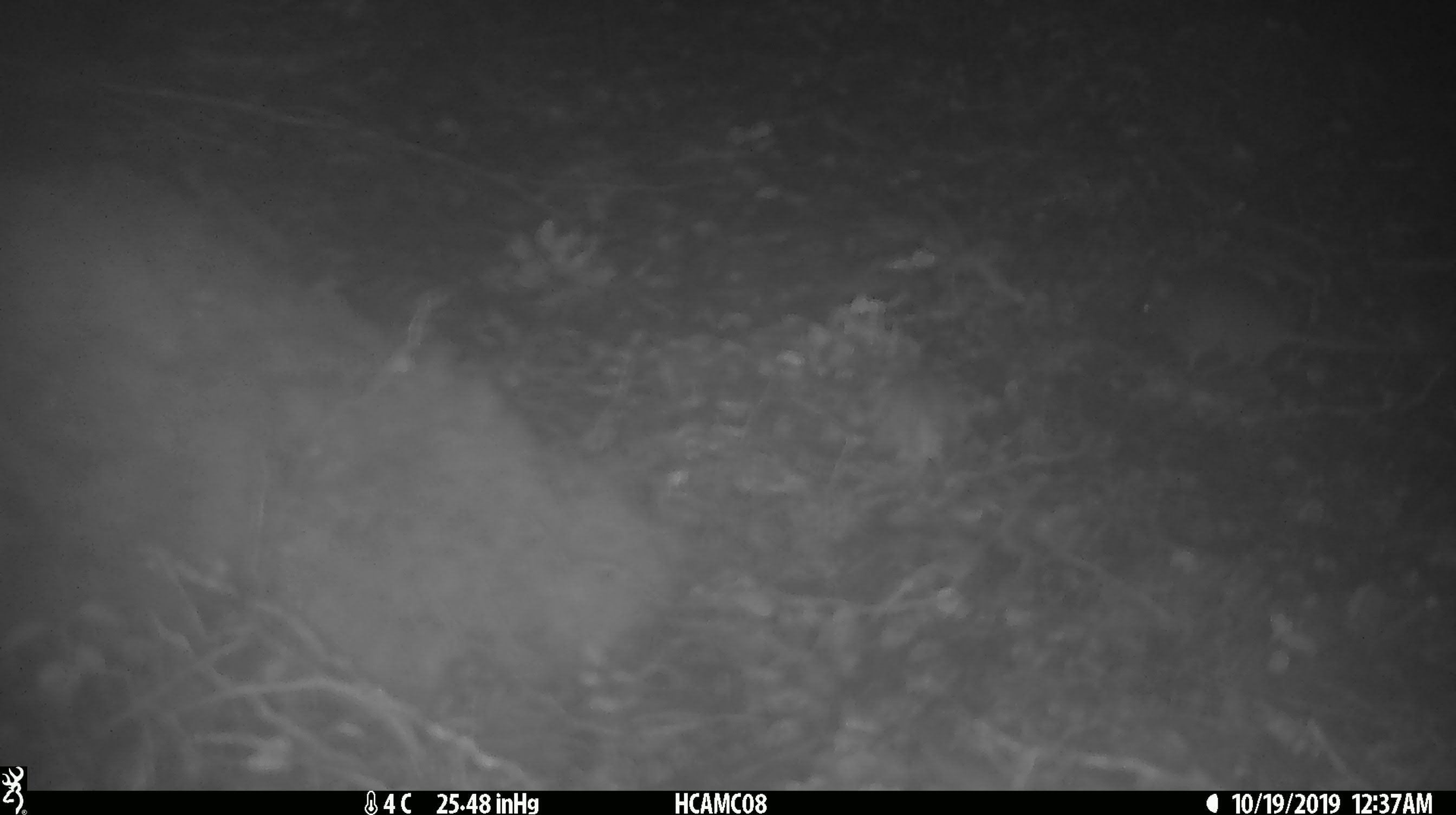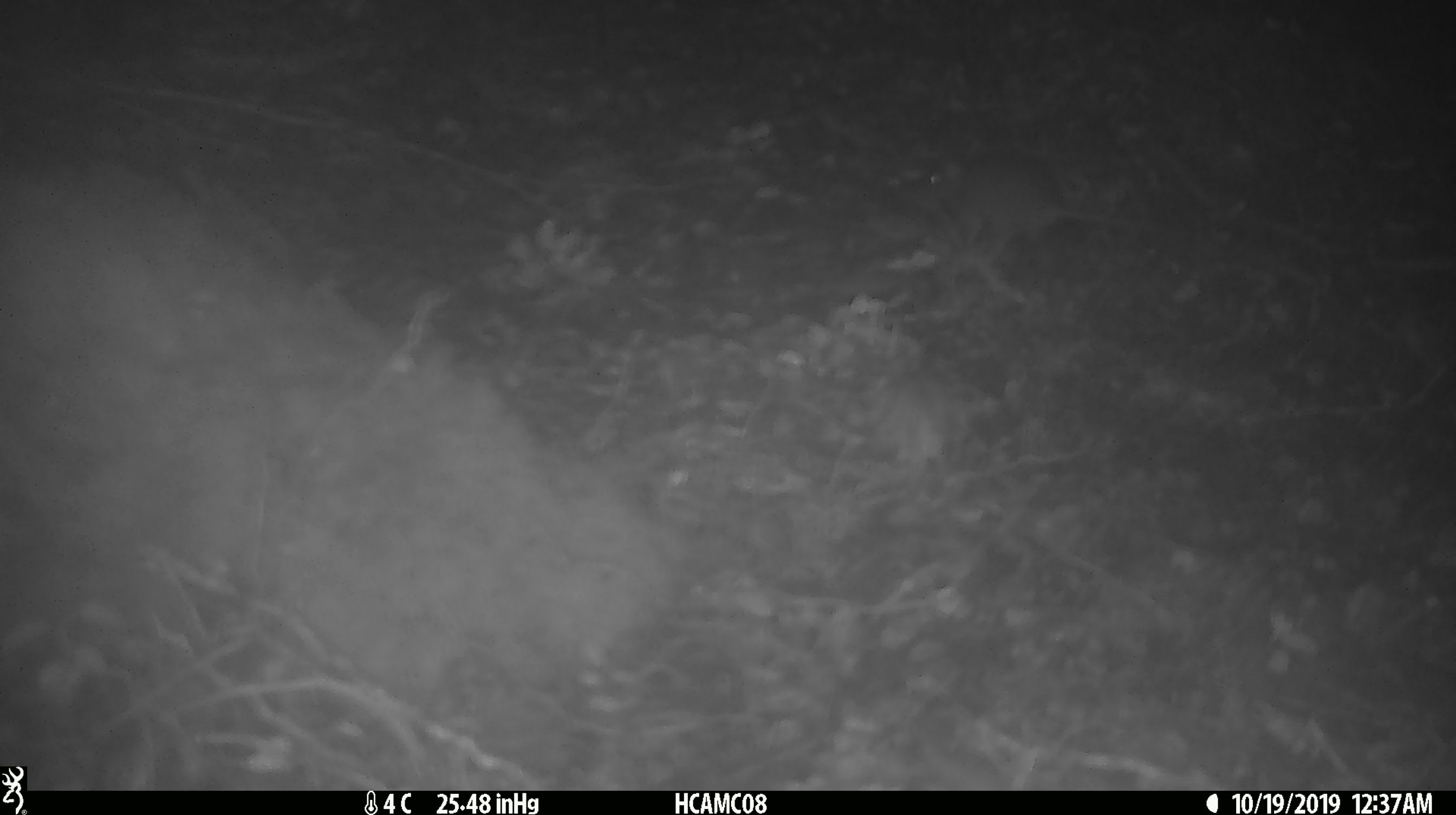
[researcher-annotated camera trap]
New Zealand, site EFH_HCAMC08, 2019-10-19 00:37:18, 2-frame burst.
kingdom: Animalia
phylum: Chordata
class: Mammalia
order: Rodentia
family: Muridae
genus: Mus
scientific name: Mus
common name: mouse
Mouse (Mus).